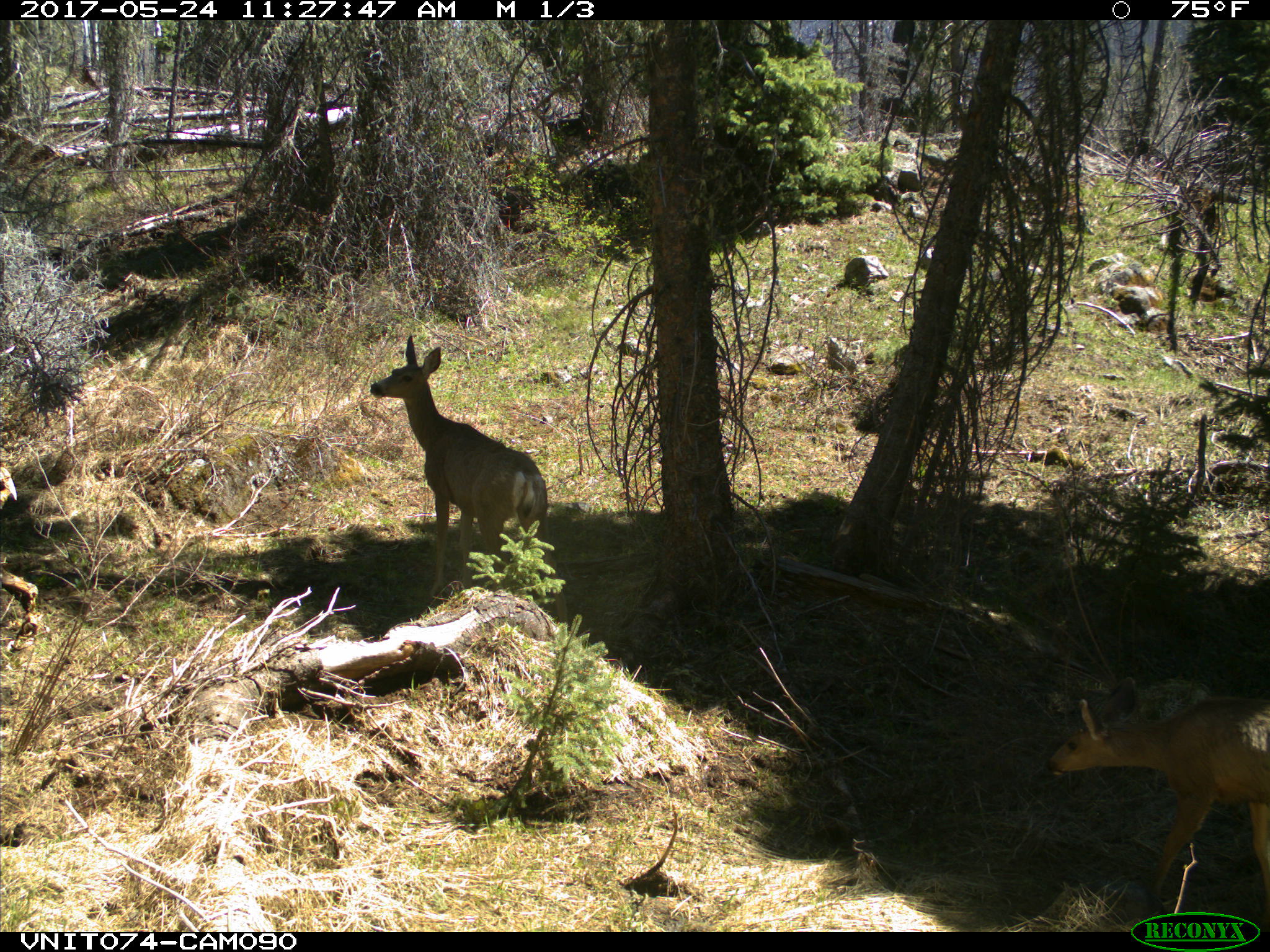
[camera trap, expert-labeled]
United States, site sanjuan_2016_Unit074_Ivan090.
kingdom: Animalia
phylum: Chordata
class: Mammalia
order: Artiodactyla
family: Cervidae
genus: Odocoileus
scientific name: Odocoileus hemionus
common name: mule deer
Odocoileus hemionus (mule deer).